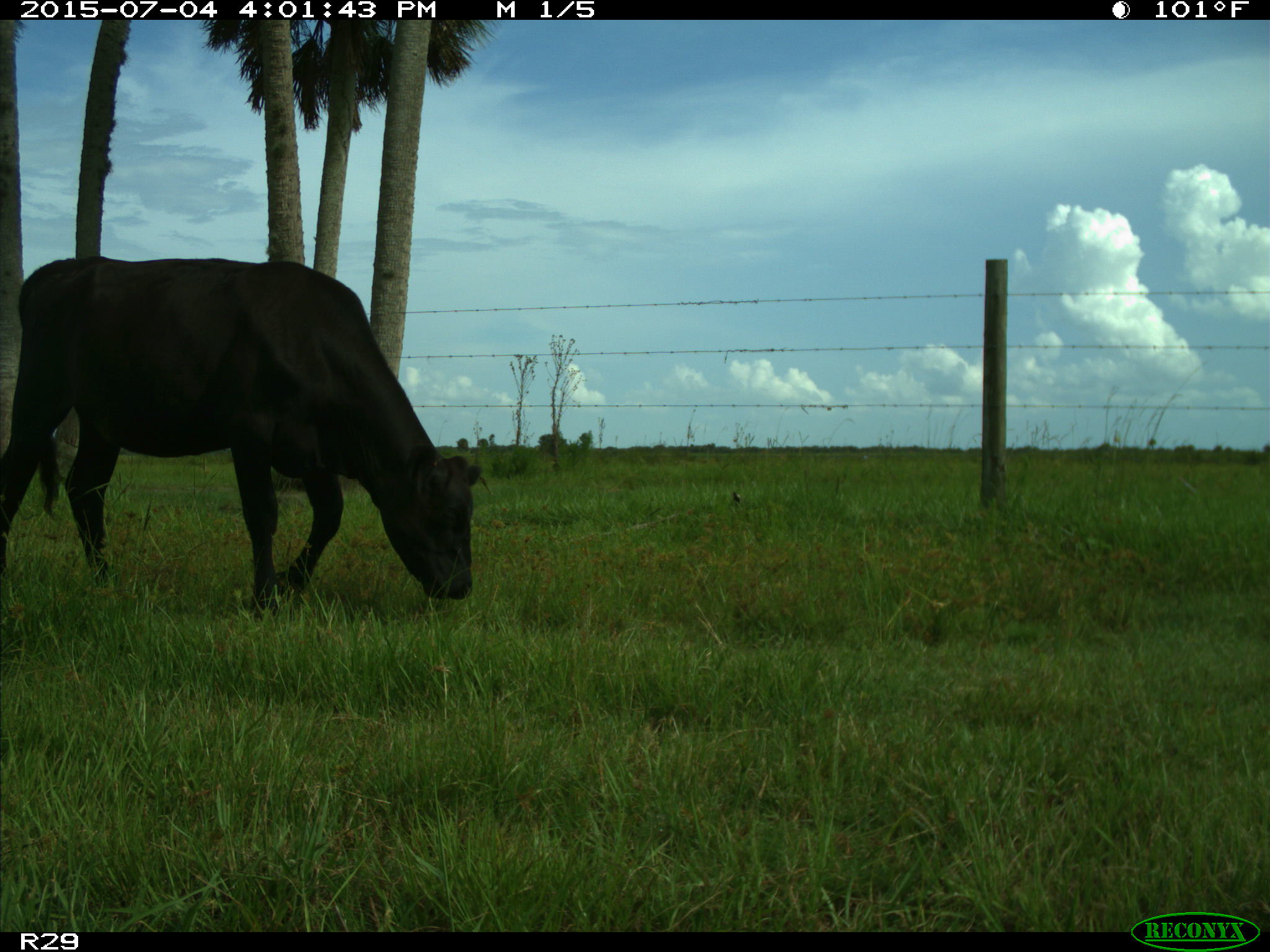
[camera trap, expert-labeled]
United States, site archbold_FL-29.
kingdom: Animalia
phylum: Chordata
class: Mammalia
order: Artiodactyla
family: Bovidae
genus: Bos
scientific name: Bos taurus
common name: domestic cow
Bos taurus (domestic cow).